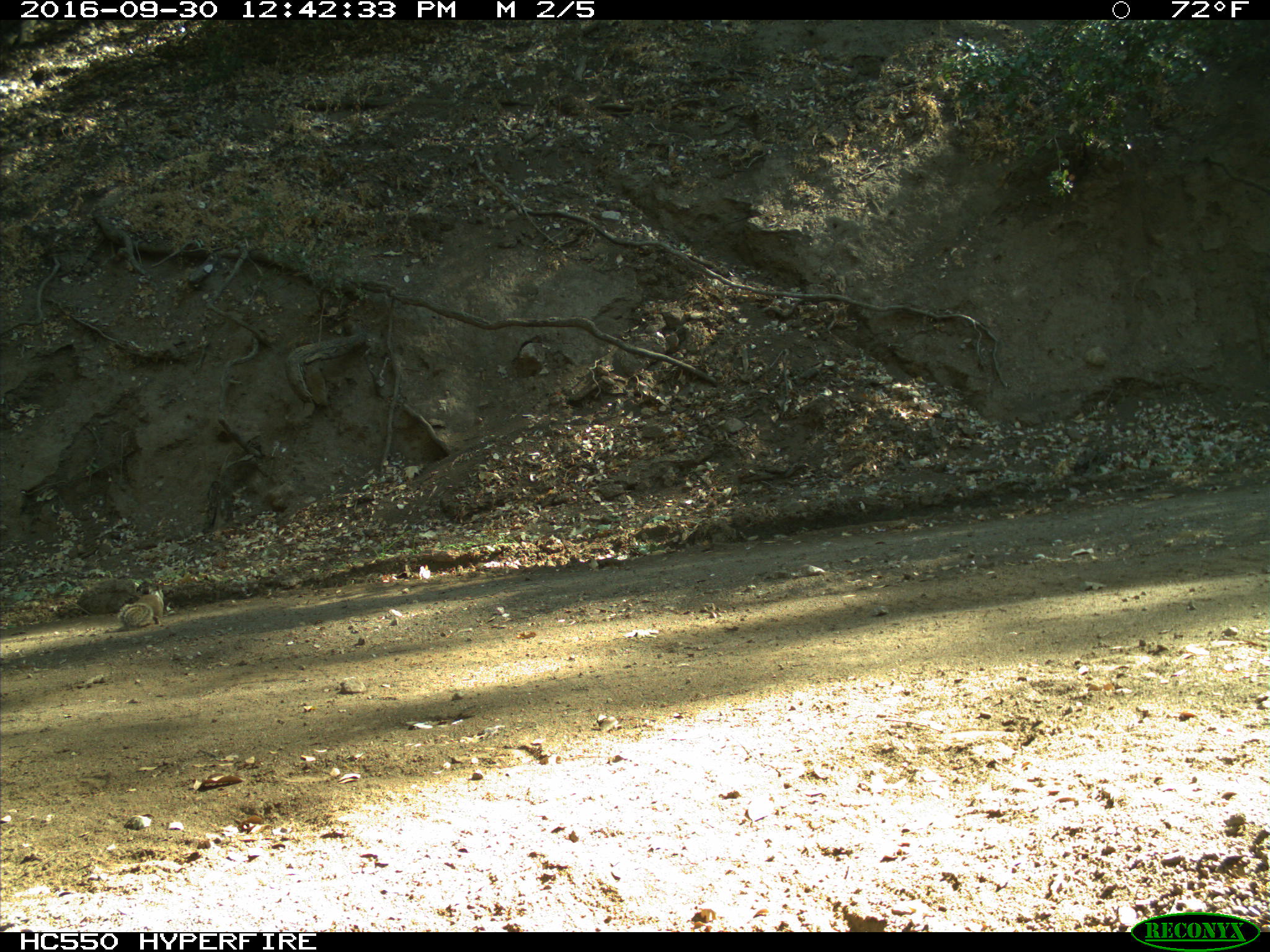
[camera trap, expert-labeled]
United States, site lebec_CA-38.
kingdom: Animalia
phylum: Chordata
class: Mammalia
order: Rodentia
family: Sciuridae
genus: Otospermophilus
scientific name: Otospermophilus beecheyi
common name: california ground squirrel